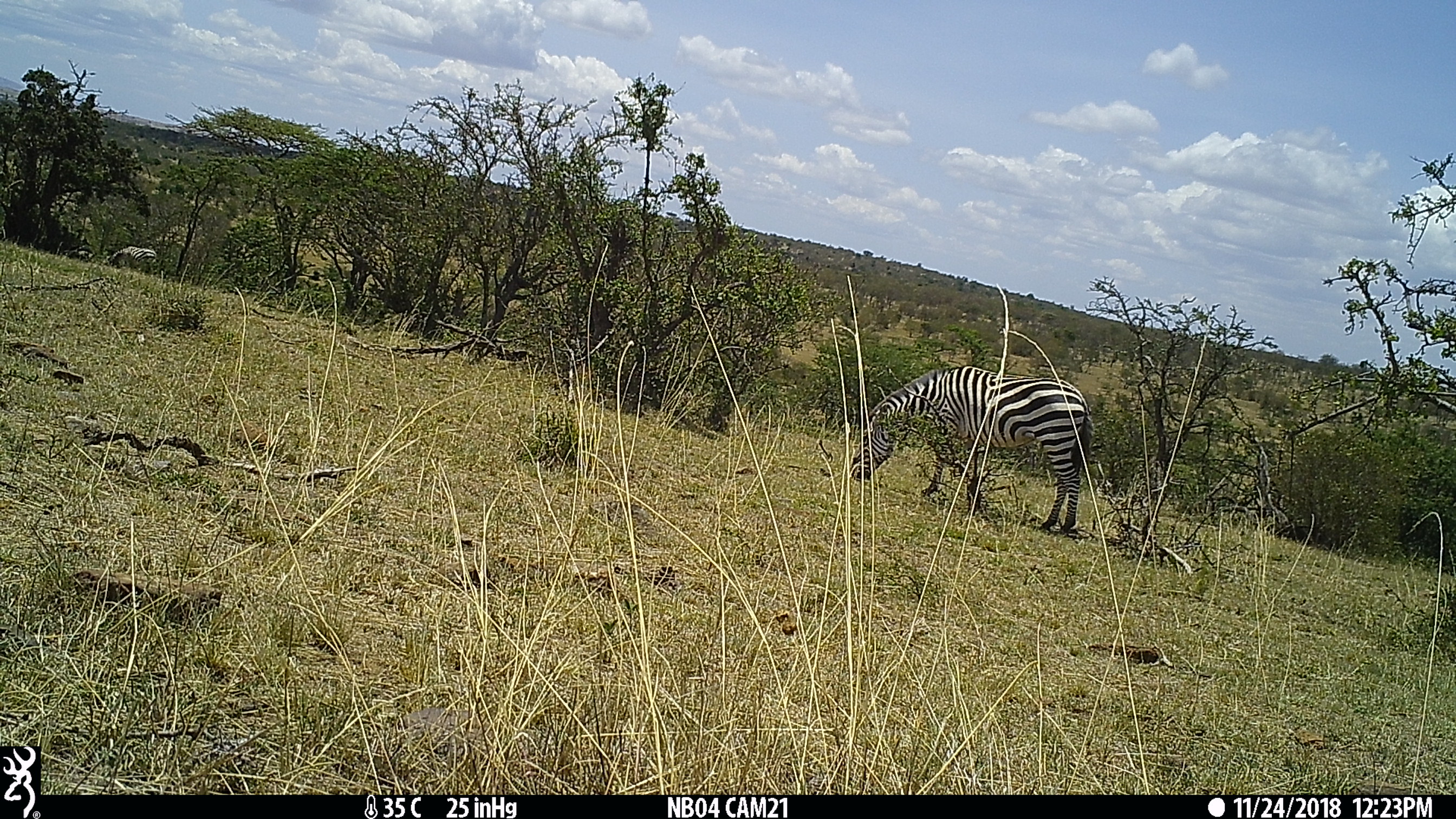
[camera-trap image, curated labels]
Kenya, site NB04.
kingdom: Animalia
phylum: Chordata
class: Mammalia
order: Perissodactyla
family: Equidae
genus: Equus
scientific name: Equus quagga burchellii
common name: burchell's zebra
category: zebra